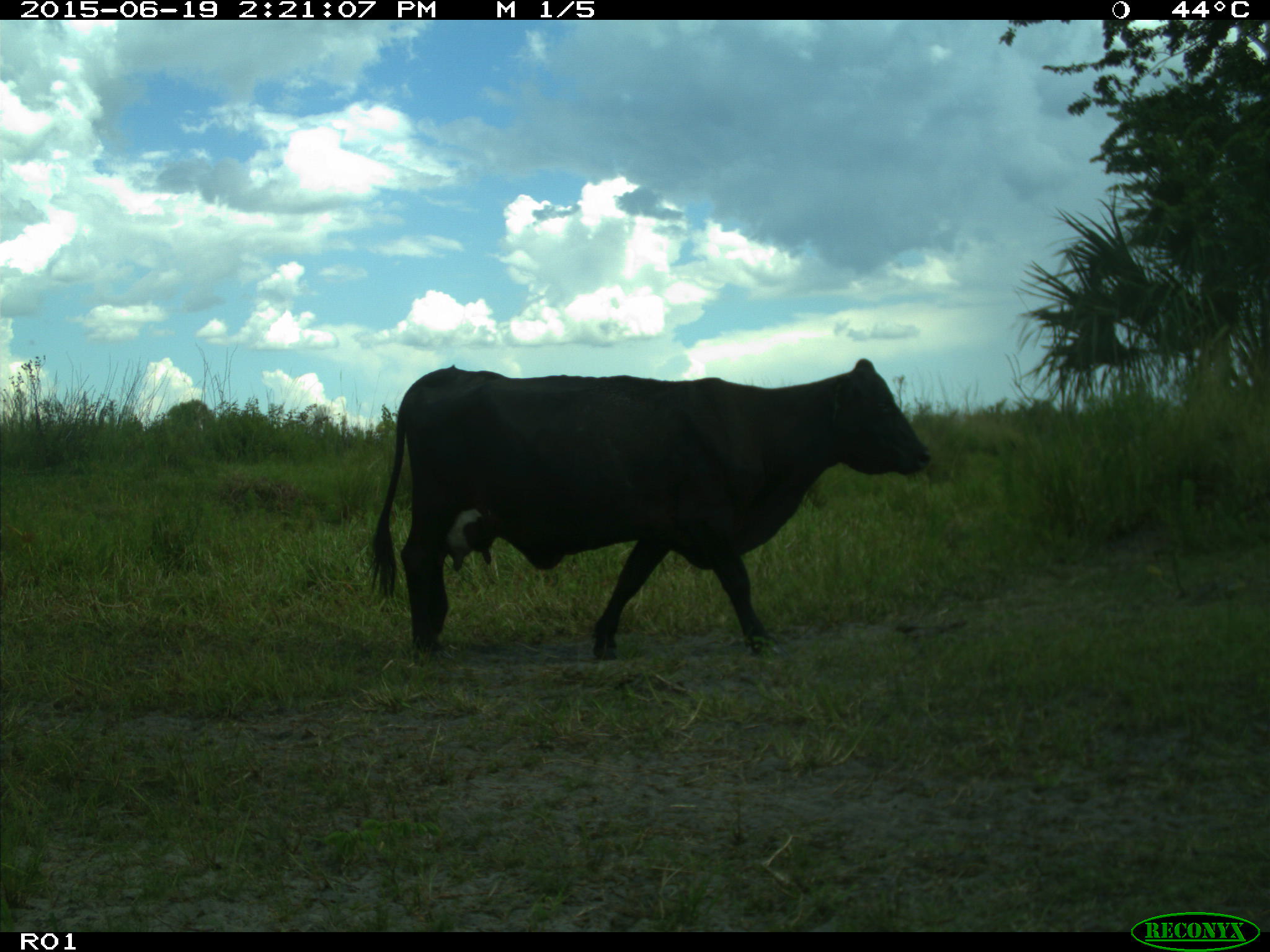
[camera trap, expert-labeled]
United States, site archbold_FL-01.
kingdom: Animalia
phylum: Chordata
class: Mammalia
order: Artiodactyla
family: Bovidae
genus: Bos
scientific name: Bos taurus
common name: domestic cow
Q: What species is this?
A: Bos taurus (domestic cow).